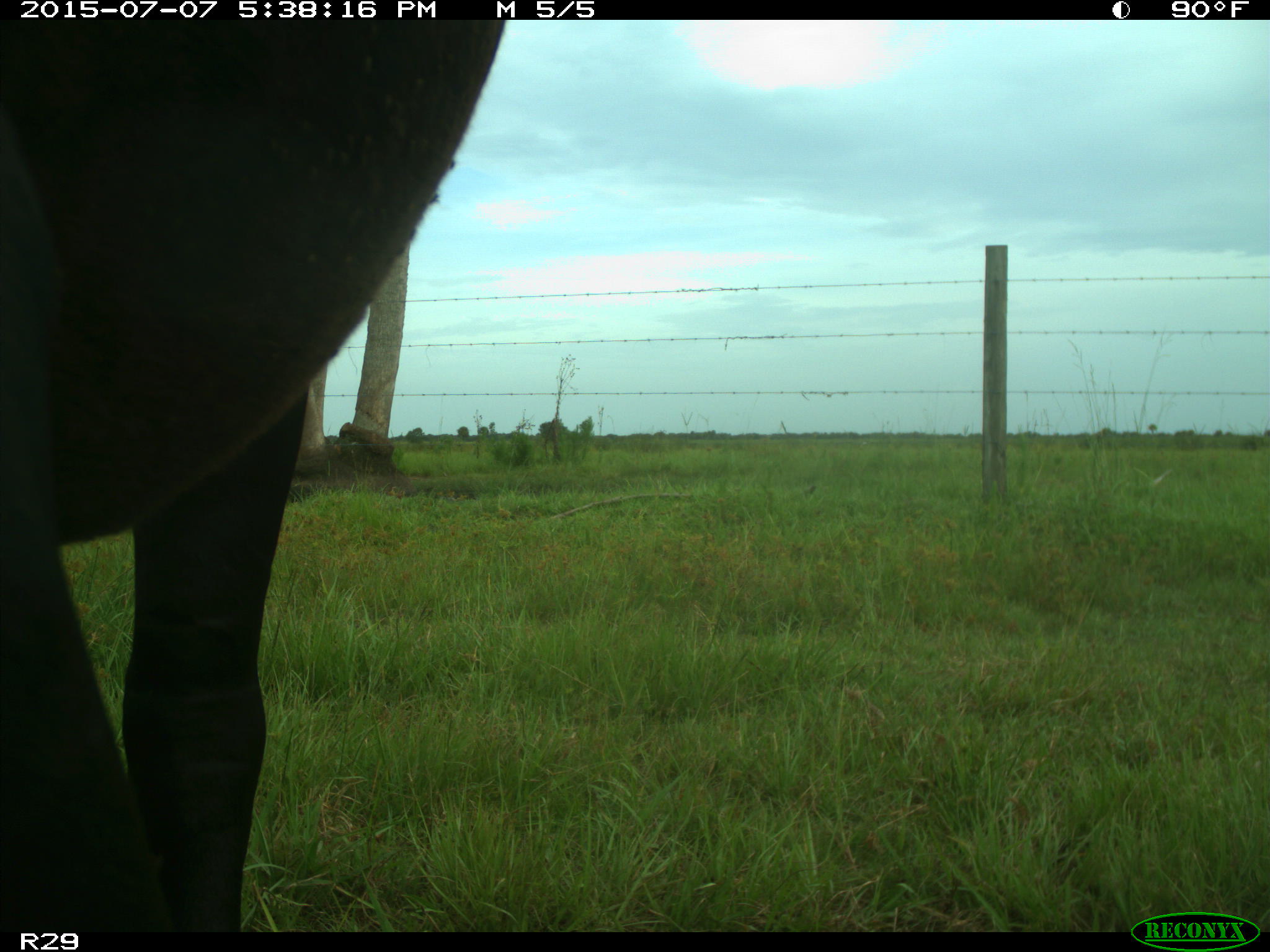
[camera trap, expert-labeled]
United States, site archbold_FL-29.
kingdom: Animalia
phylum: Chordata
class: Mammalia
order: Artiodactyla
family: Bovidae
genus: Bos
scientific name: Bos taurus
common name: domestic cow